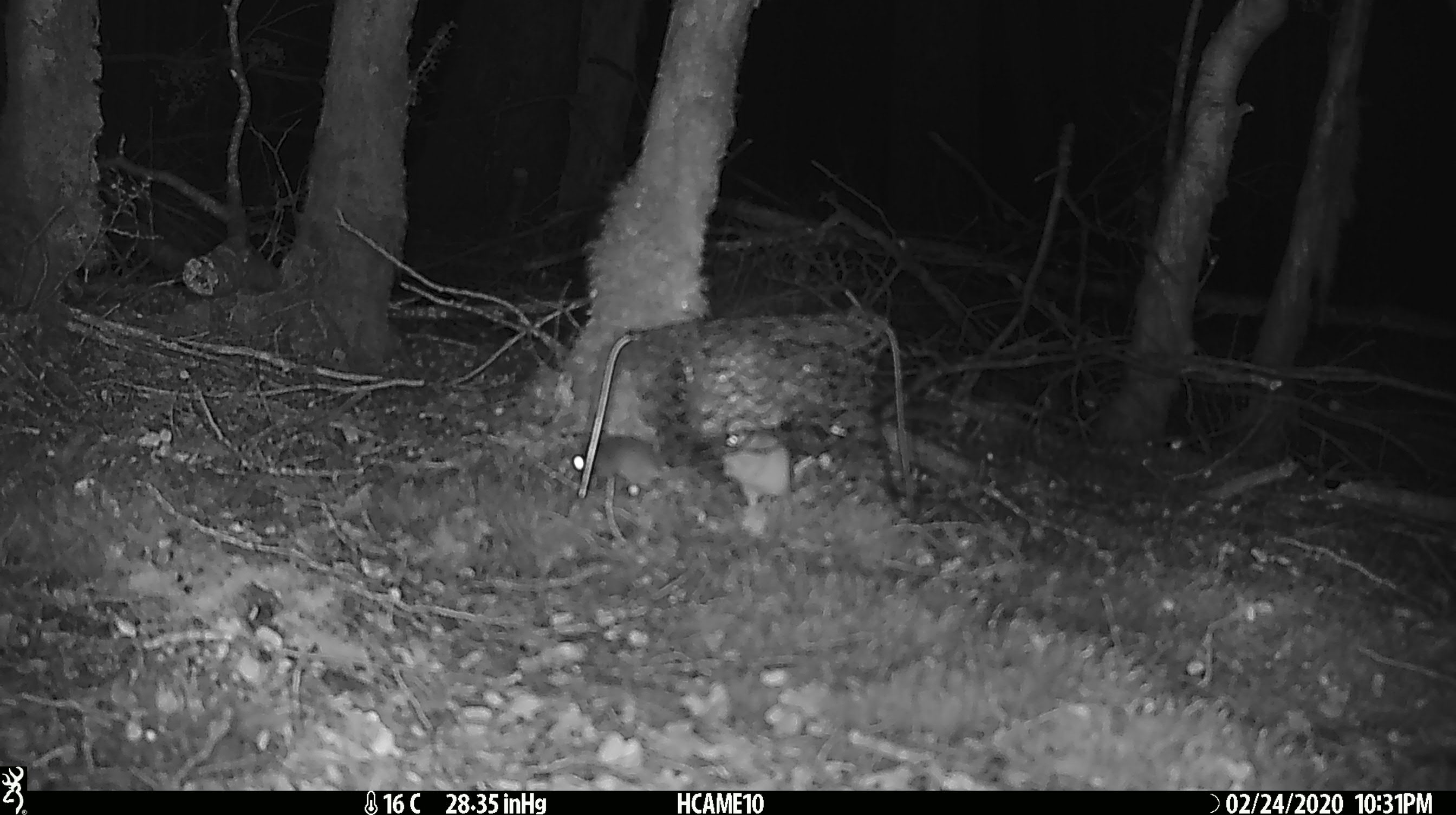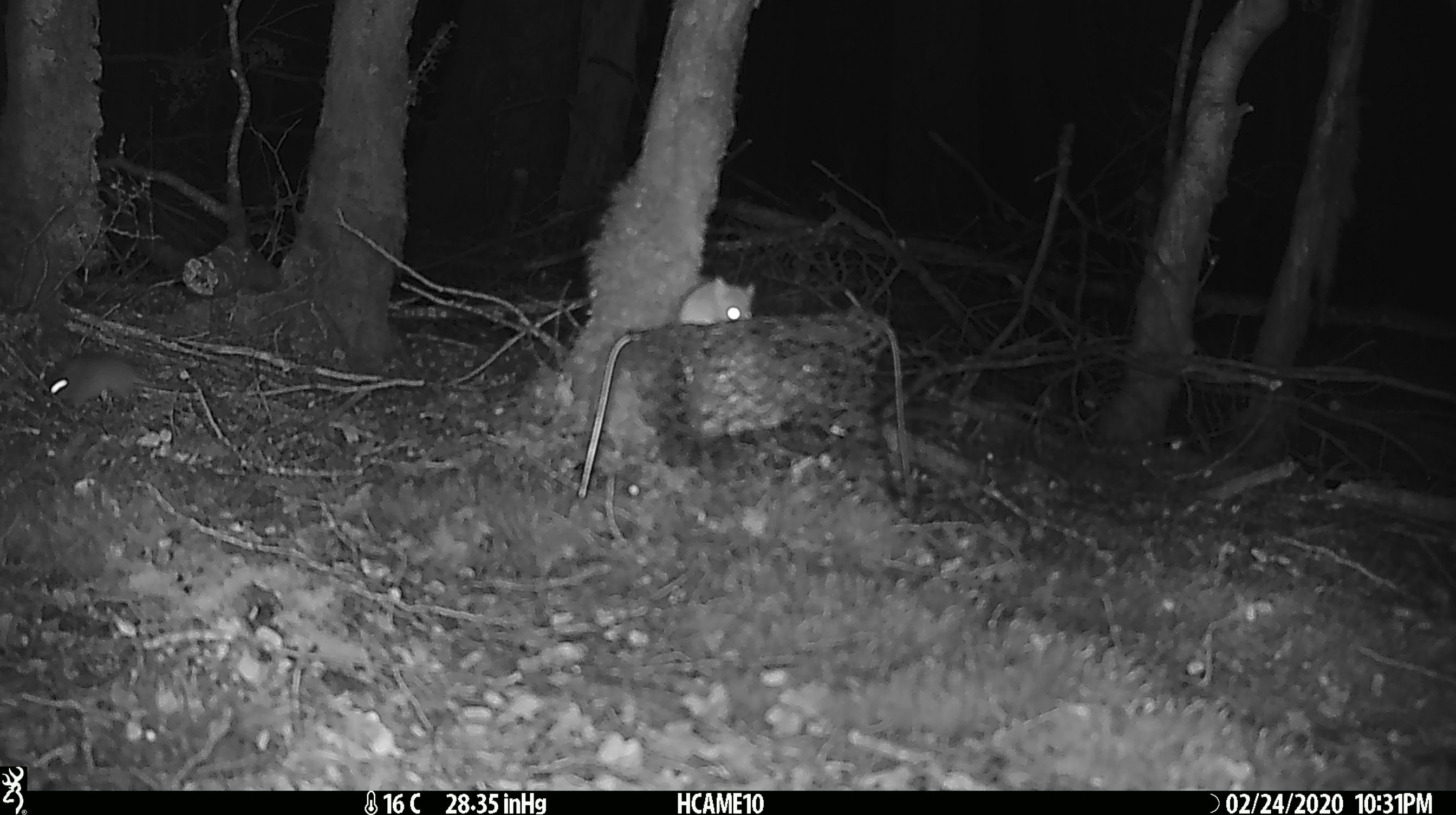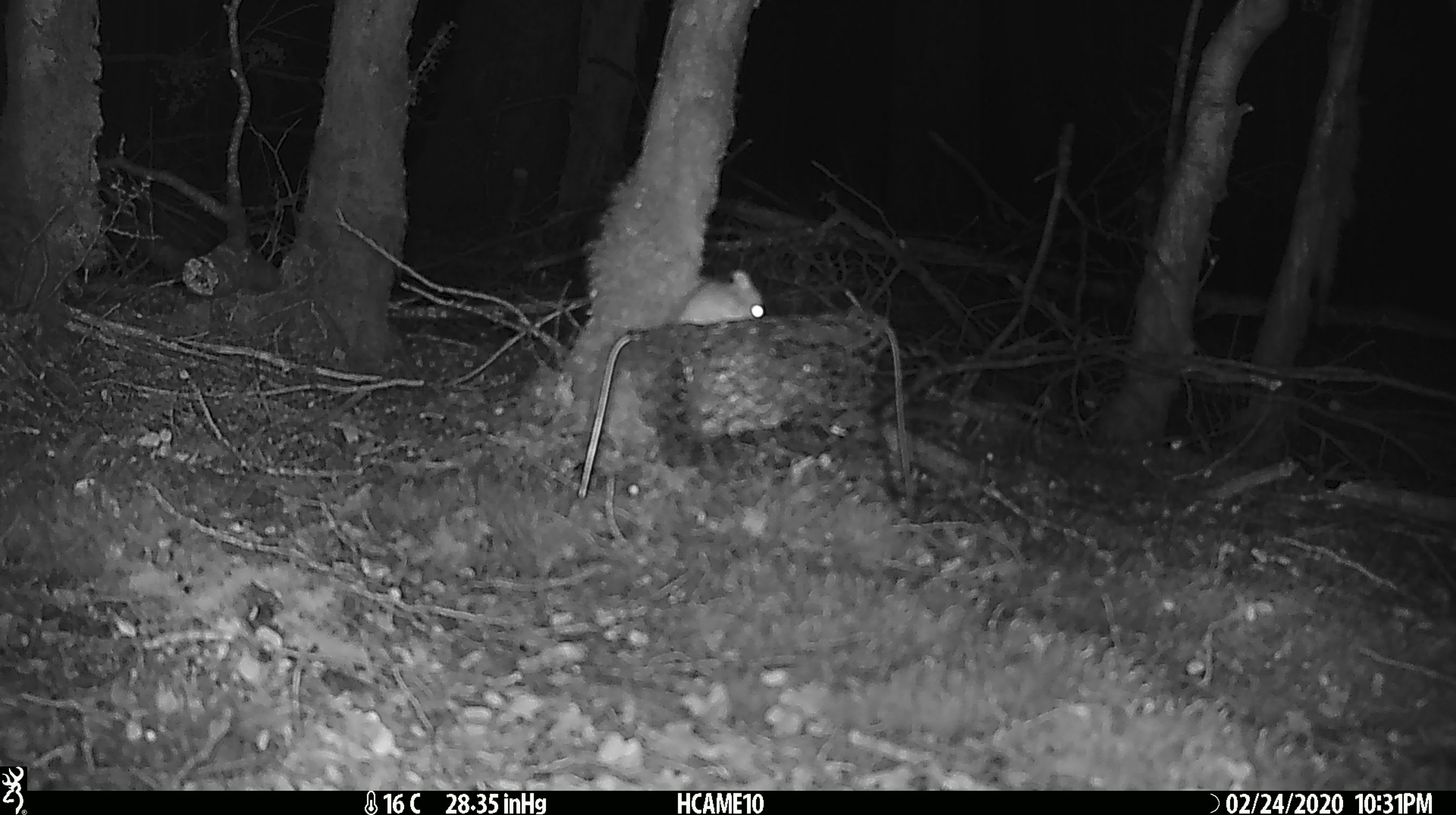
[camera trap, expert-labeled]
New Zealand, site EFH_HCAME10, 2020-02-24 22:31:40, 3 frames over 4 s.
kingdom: Animalia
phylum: Chordata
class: Mammalia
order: Rodentia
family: Muridae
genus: Mus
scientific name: Mus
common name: mouse